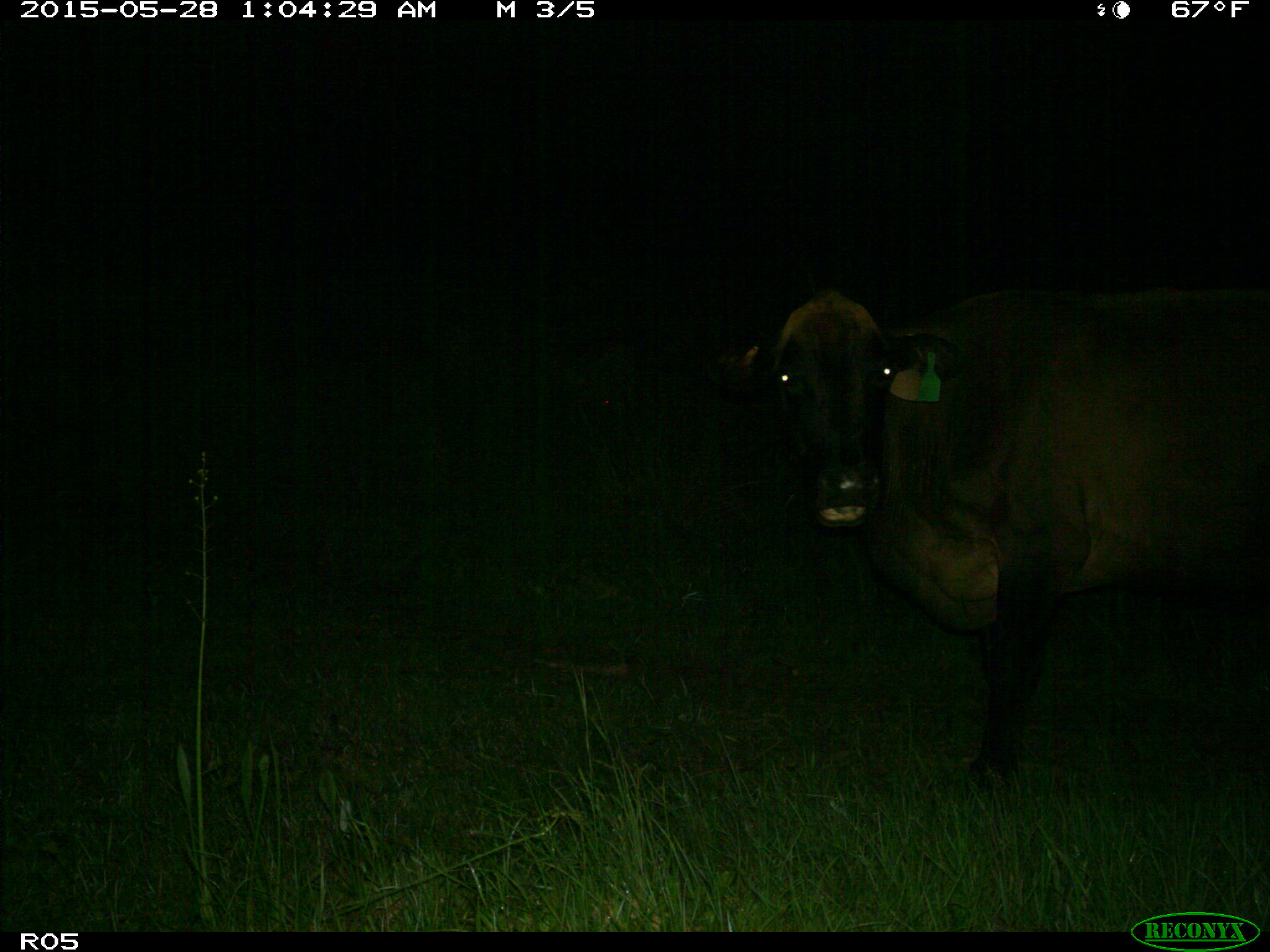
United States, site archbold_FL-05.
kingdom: Animalia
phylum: Chordata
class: Mammalia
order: Artiodactyla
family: Bovidae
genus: Bos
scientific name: Bos taurus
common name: domestic cow